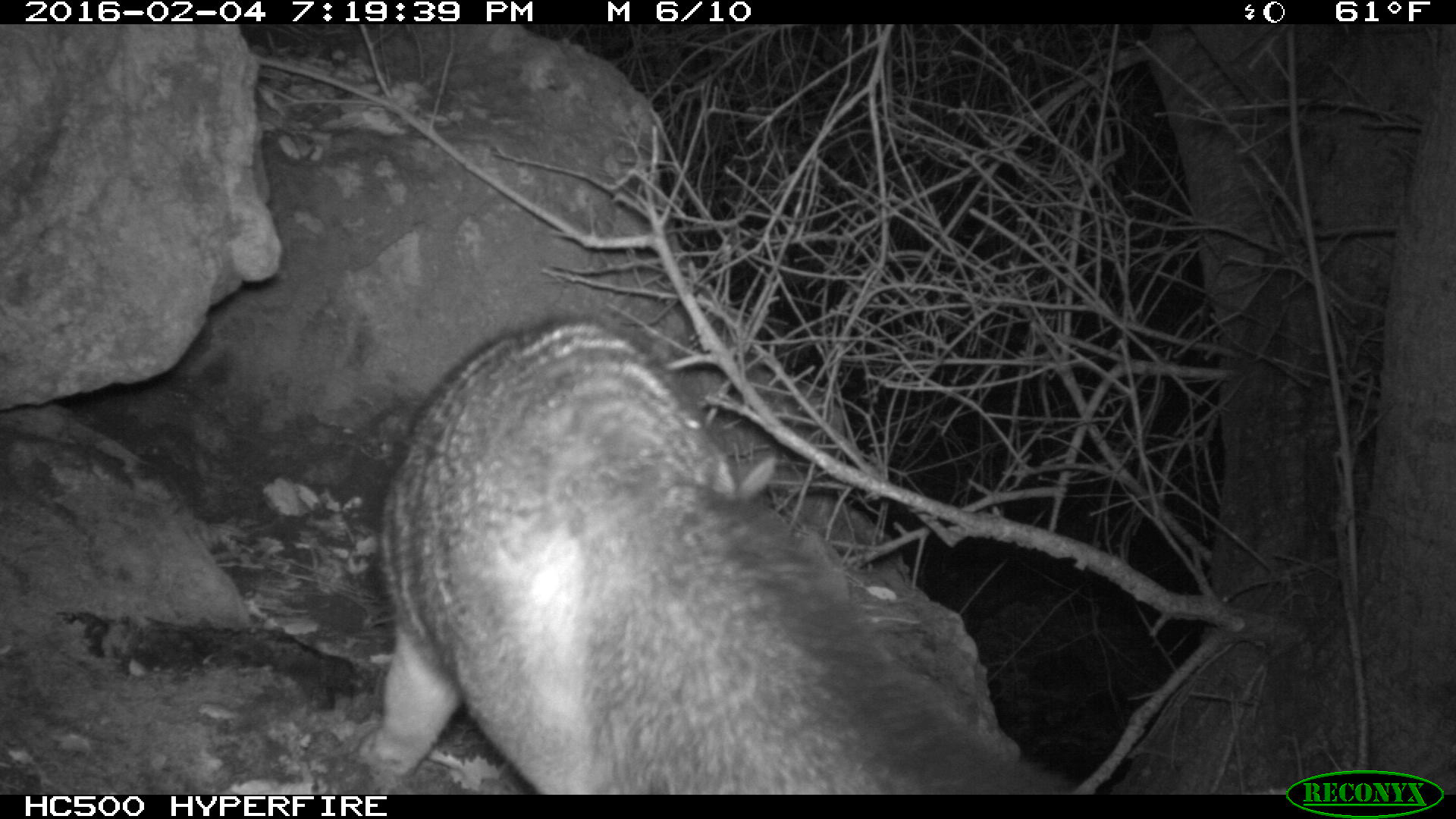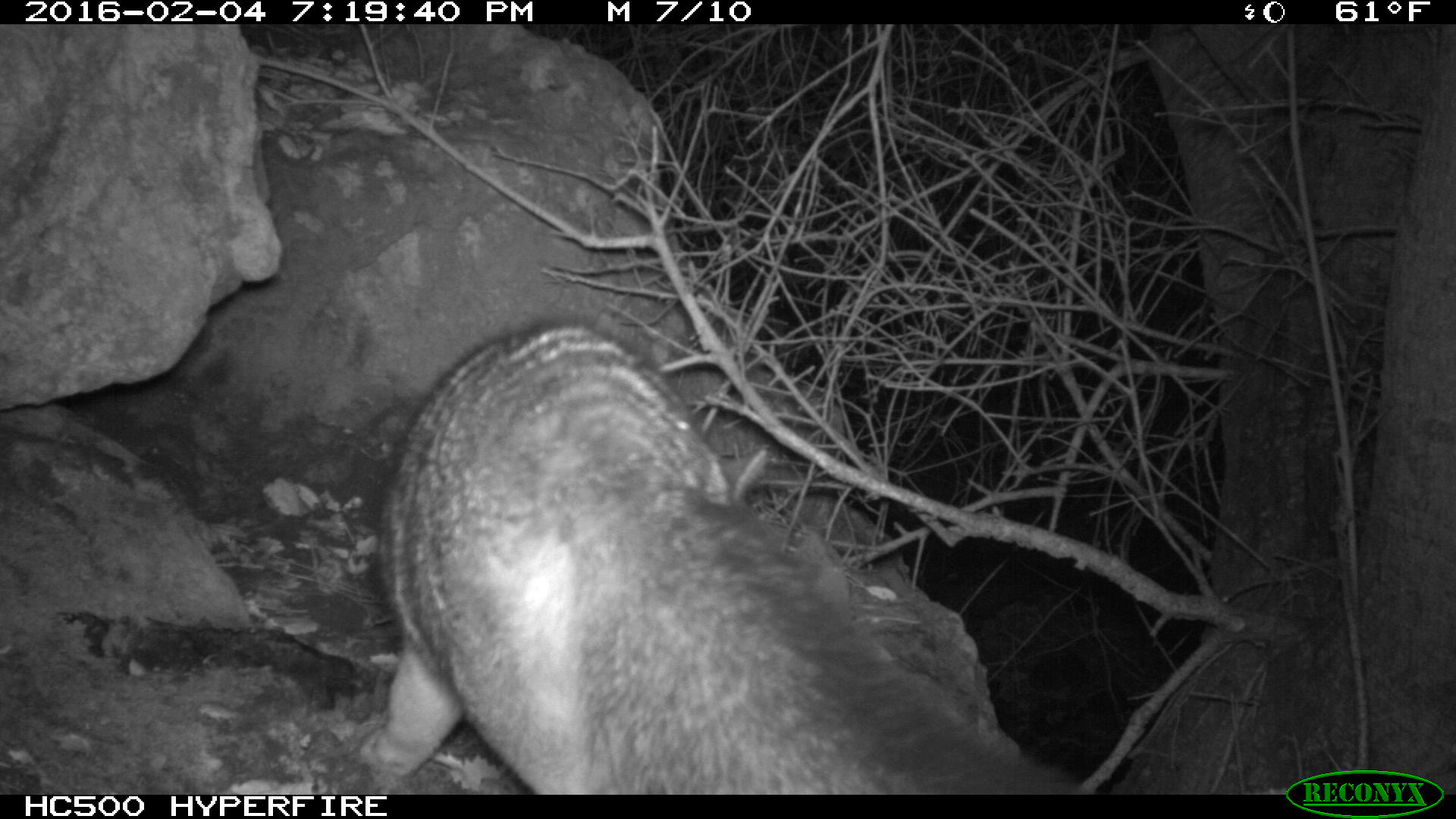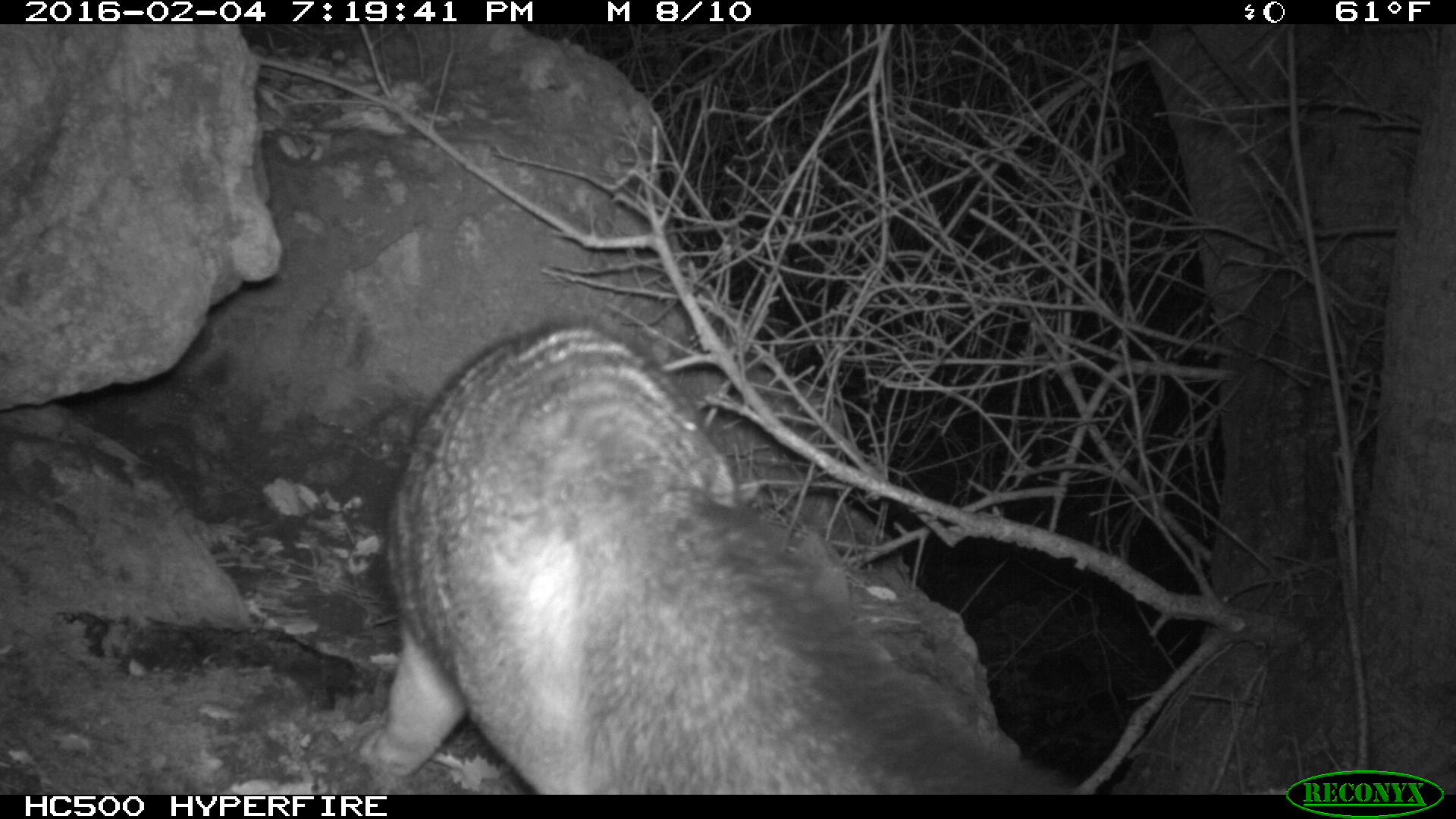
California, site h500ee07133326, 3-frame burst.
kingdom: Animalia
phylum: Chordata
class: Mammalia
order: Carnivora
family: Canidae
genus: Urocyon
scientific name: Urocyon littoralis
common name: island fox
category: fox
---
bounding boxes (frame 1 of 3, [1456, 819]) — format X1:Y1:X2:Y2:
fox: 358:313:1084:795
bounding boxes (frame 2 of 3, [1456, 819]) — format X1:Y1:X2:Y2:
fox: 360:313:1089:794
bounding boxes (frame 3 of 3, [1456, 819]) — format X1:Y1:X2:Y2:
fox: 353:313:1064:794